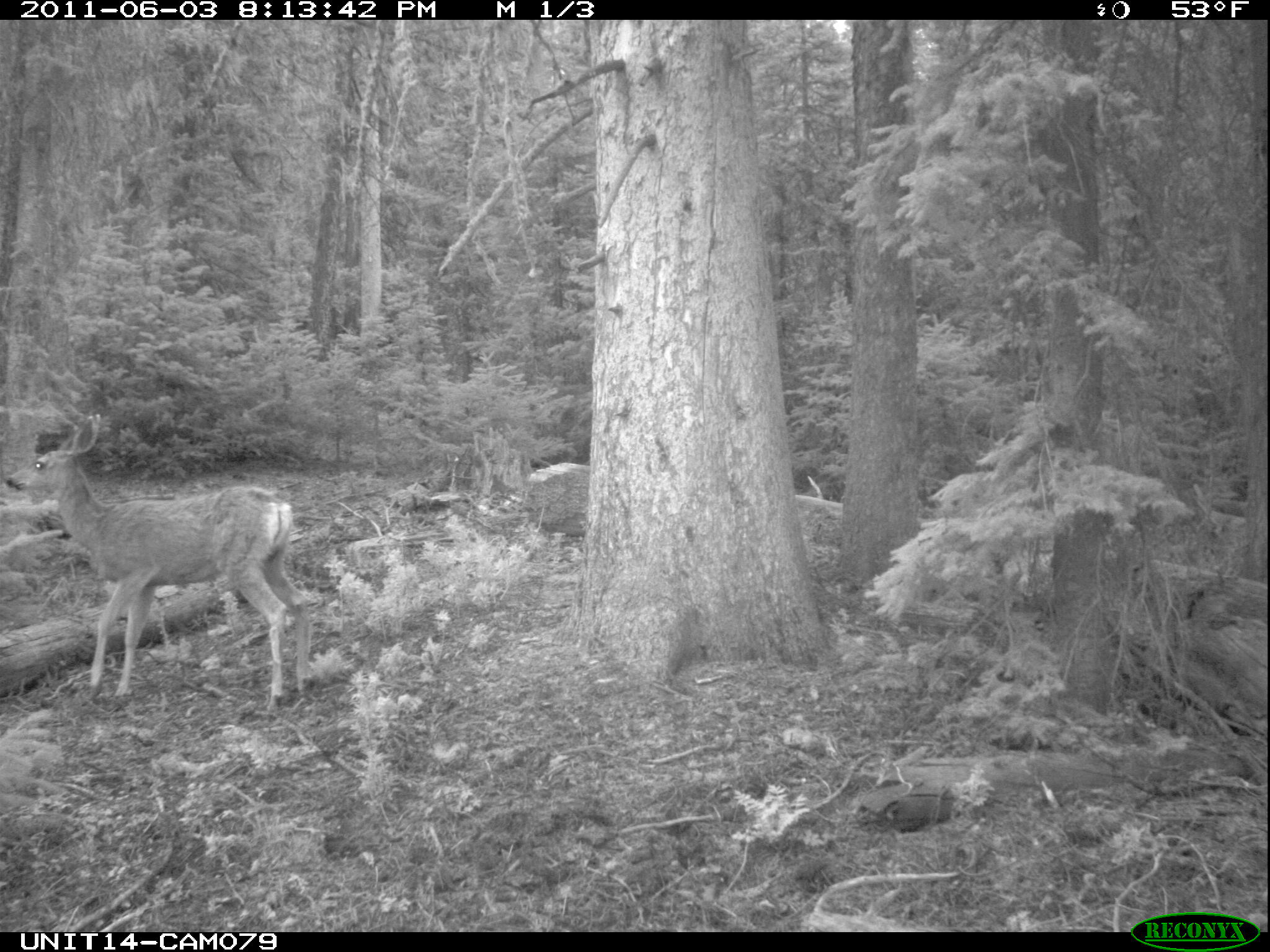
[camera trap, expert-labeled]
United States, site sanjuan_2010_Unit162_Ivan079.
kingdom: Animalia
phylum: Chordata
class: Mammalia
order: Artiodactyla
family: Cervidae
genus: Odocoileus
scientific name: Odocoileus hemionus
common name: mule deer